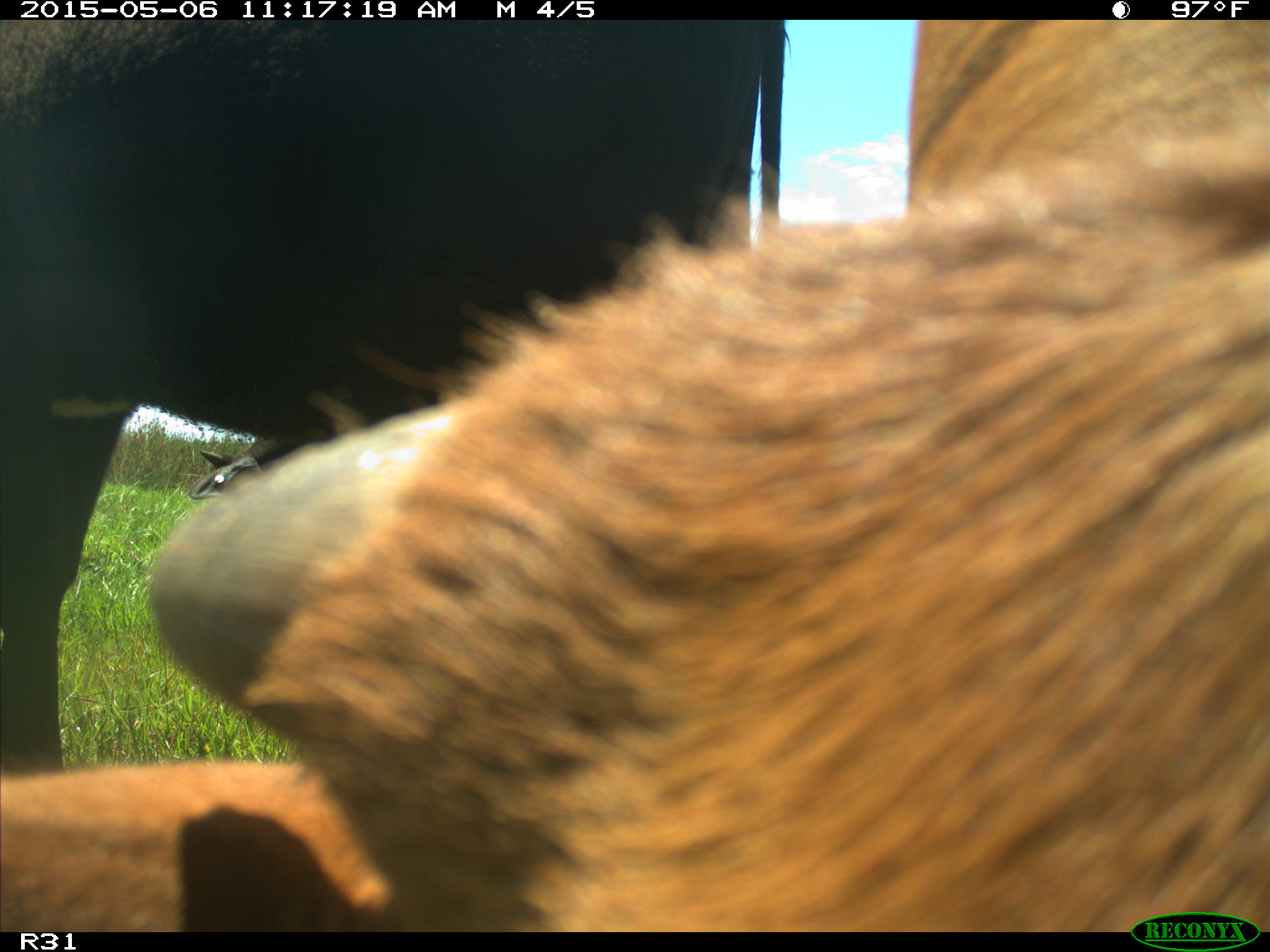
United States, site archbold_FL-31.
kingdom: Animalia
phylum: Chordata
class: Mammalia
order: Artiodactyla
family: Bovidae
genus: Bos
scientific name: Bos taurus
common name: domestic cow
Bos taurus (domestic cow).